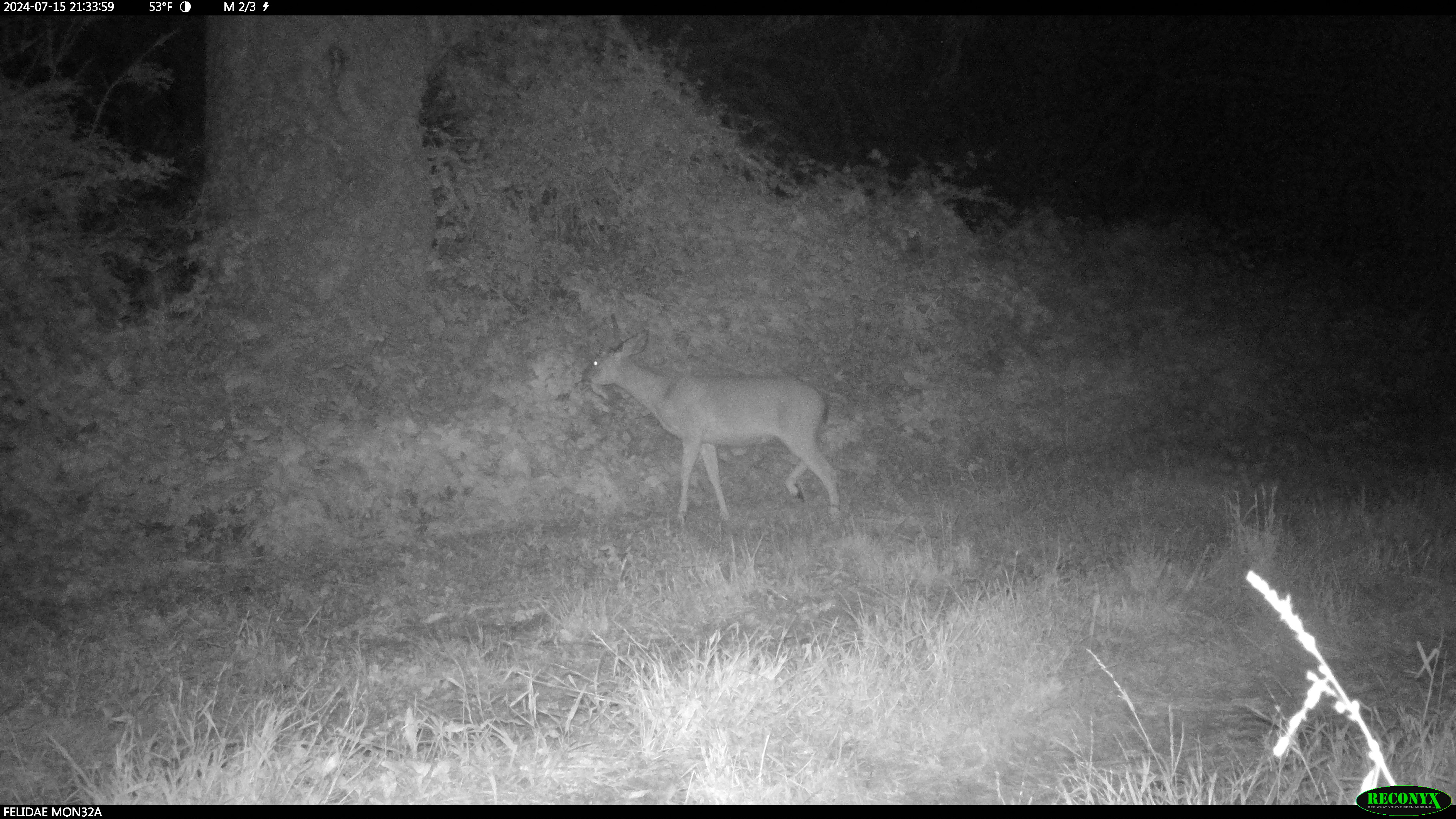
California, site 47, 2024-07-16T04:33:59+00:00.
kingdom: Animalia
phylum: Chordata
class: Mammalia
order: Artiodactyla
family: Cervidae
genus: Odocoileus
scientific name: Odocoileus hemionus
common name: mule deer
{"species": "mule deer (Odocoileus hemionus)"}